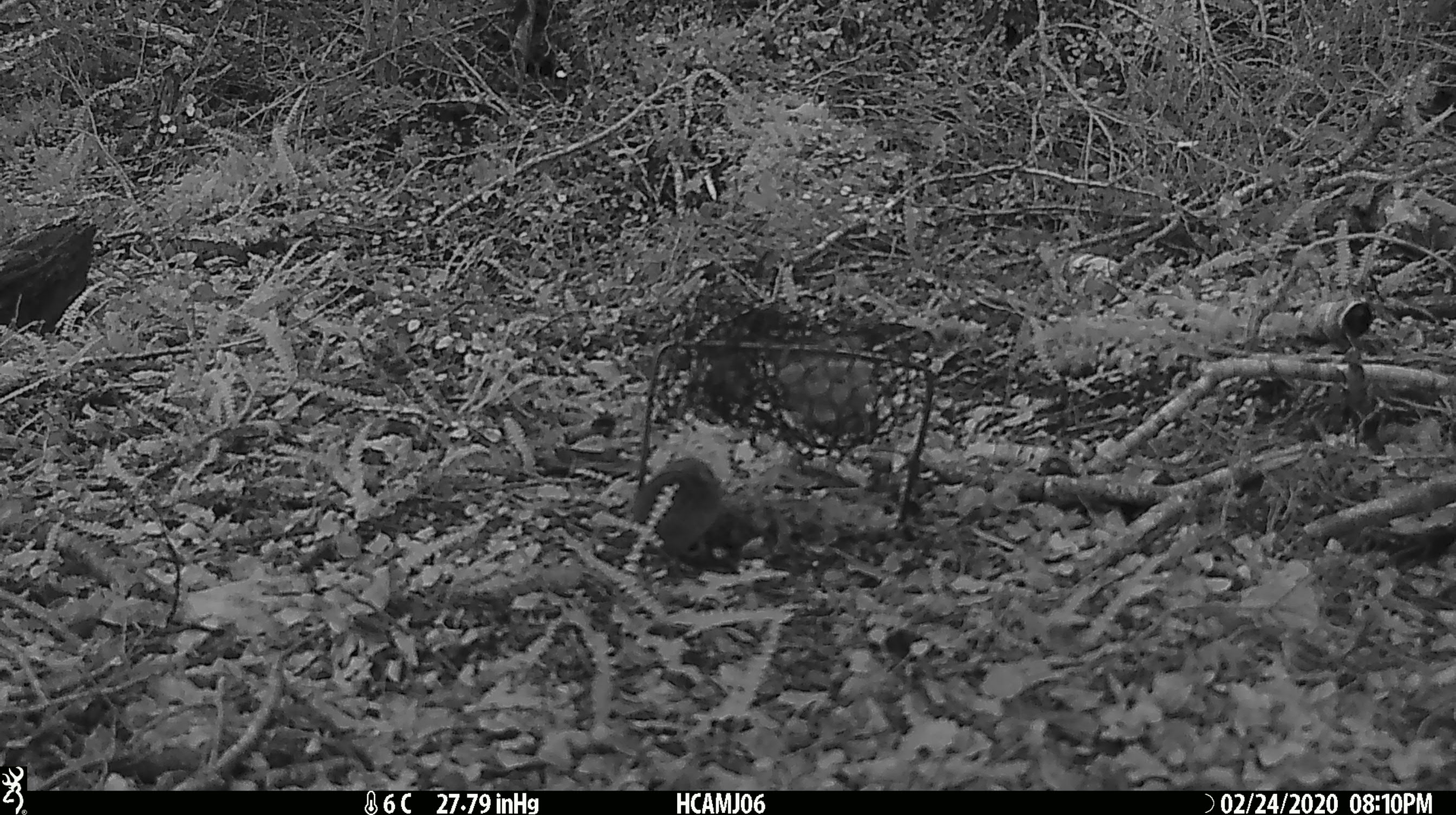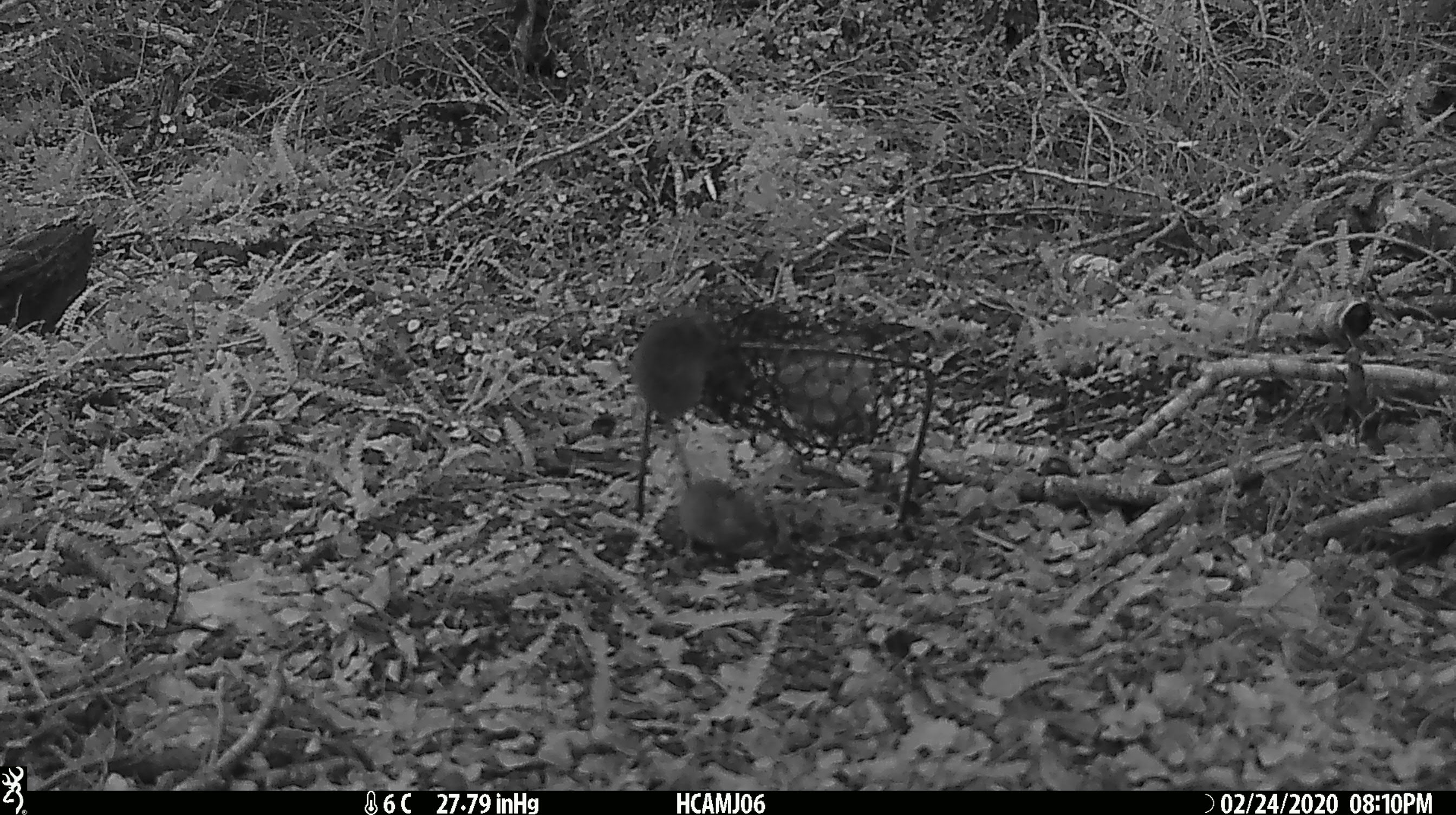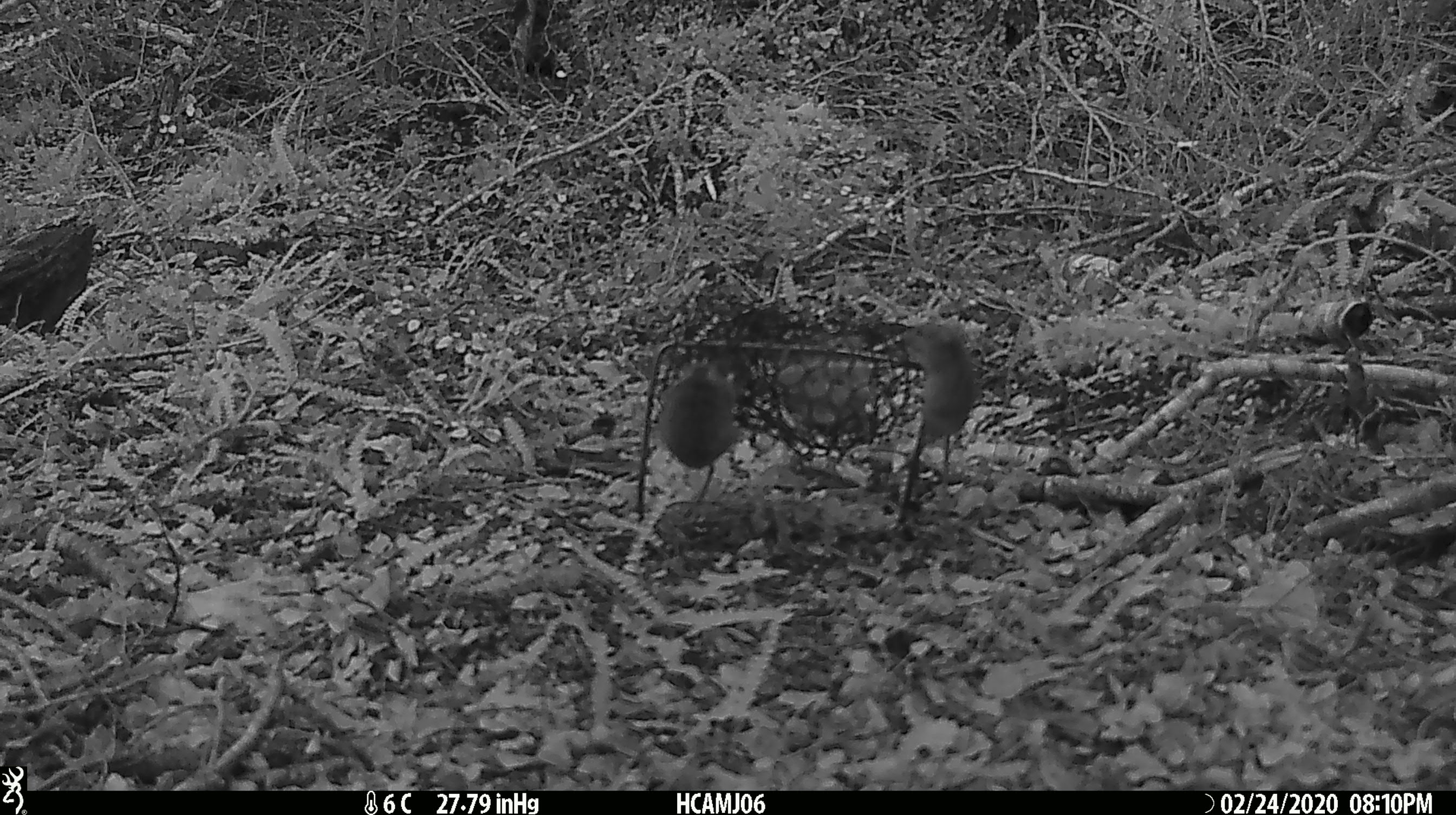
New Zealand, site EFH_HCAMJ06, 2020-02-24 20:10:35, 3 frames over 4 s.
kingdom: Animalia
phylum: Chordata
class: Mammalia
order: Rodentia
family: Muridae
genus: Mus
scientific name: Mus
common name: mouse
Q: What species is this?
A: Mouse (Mus).